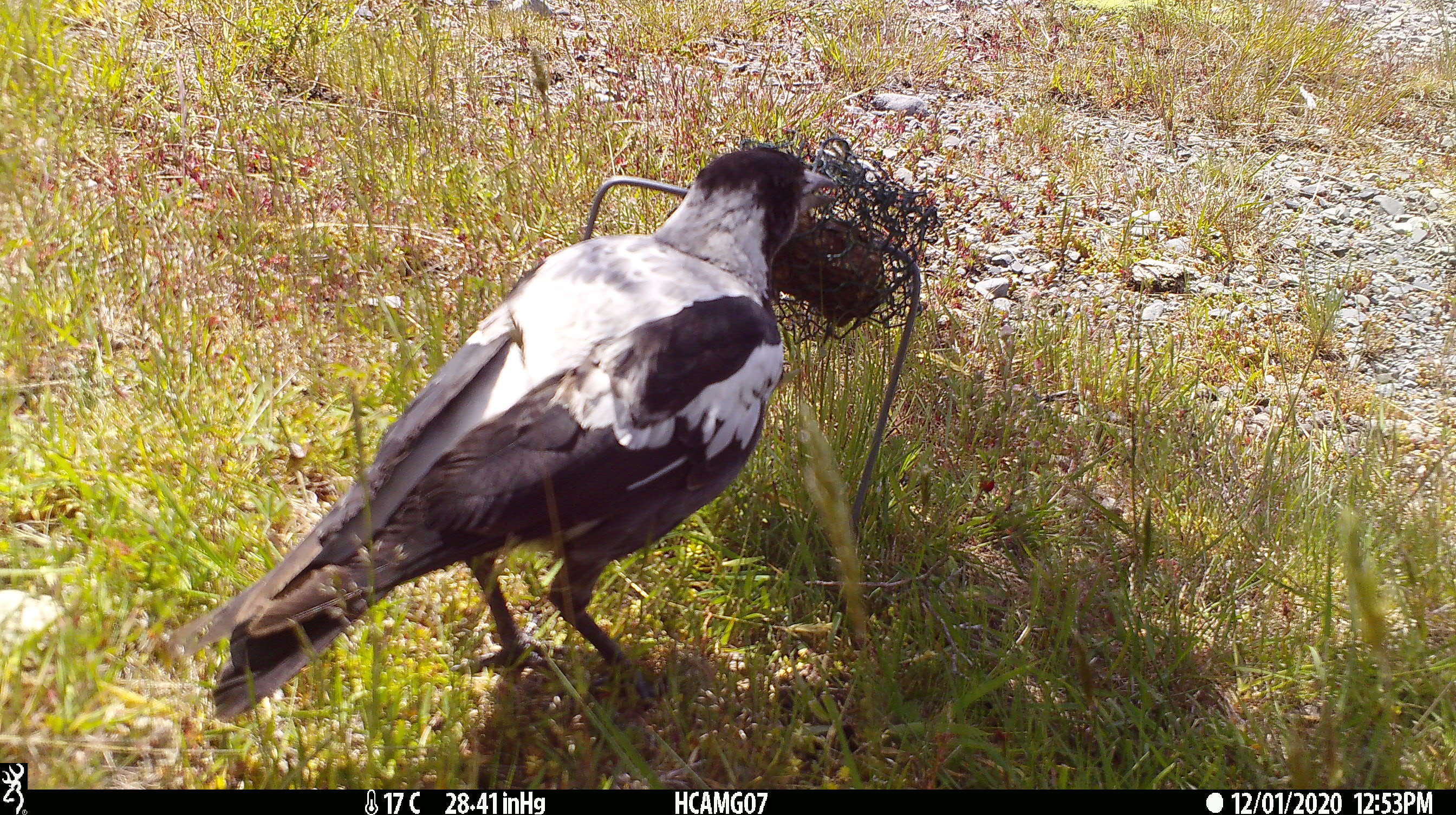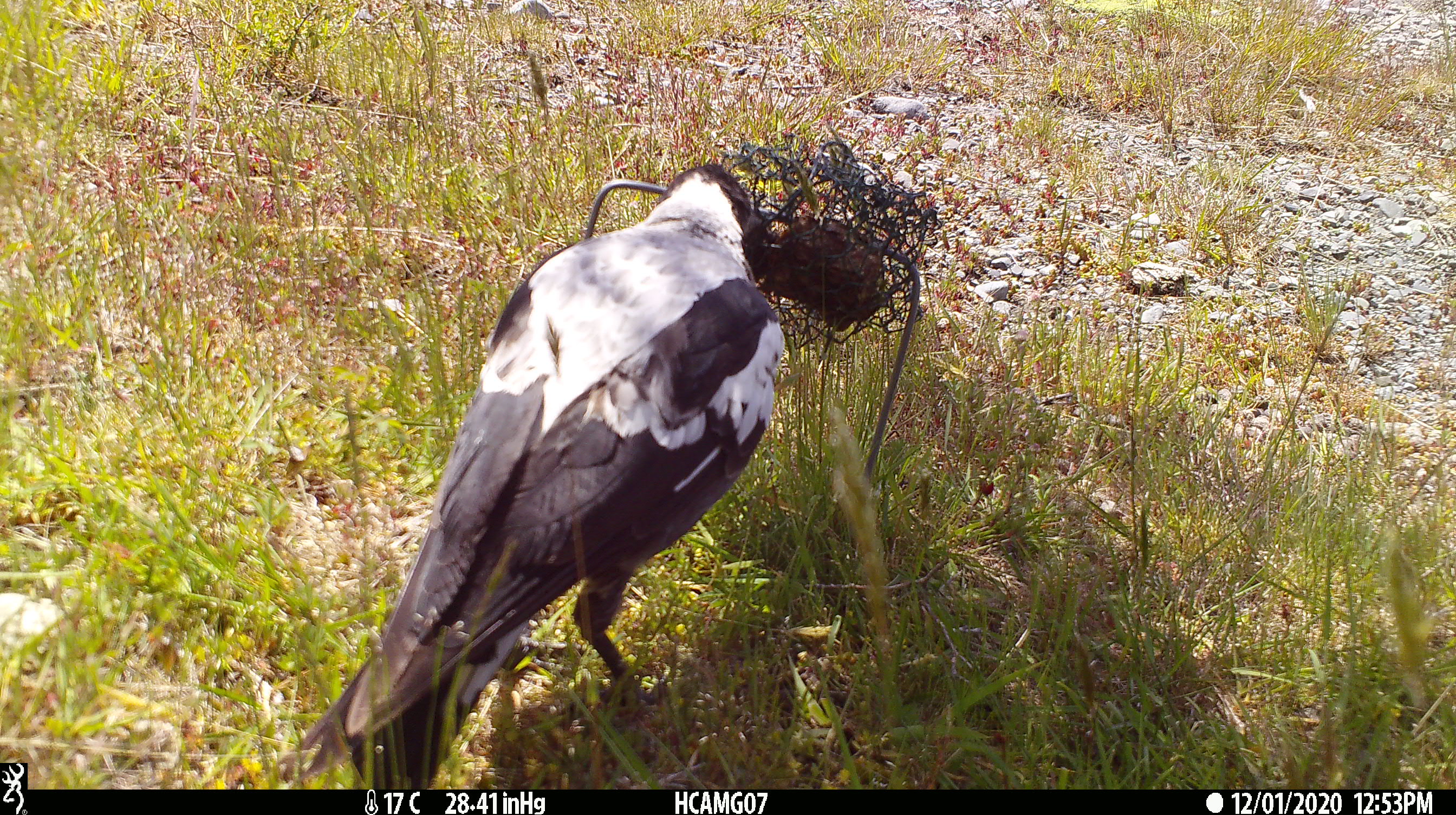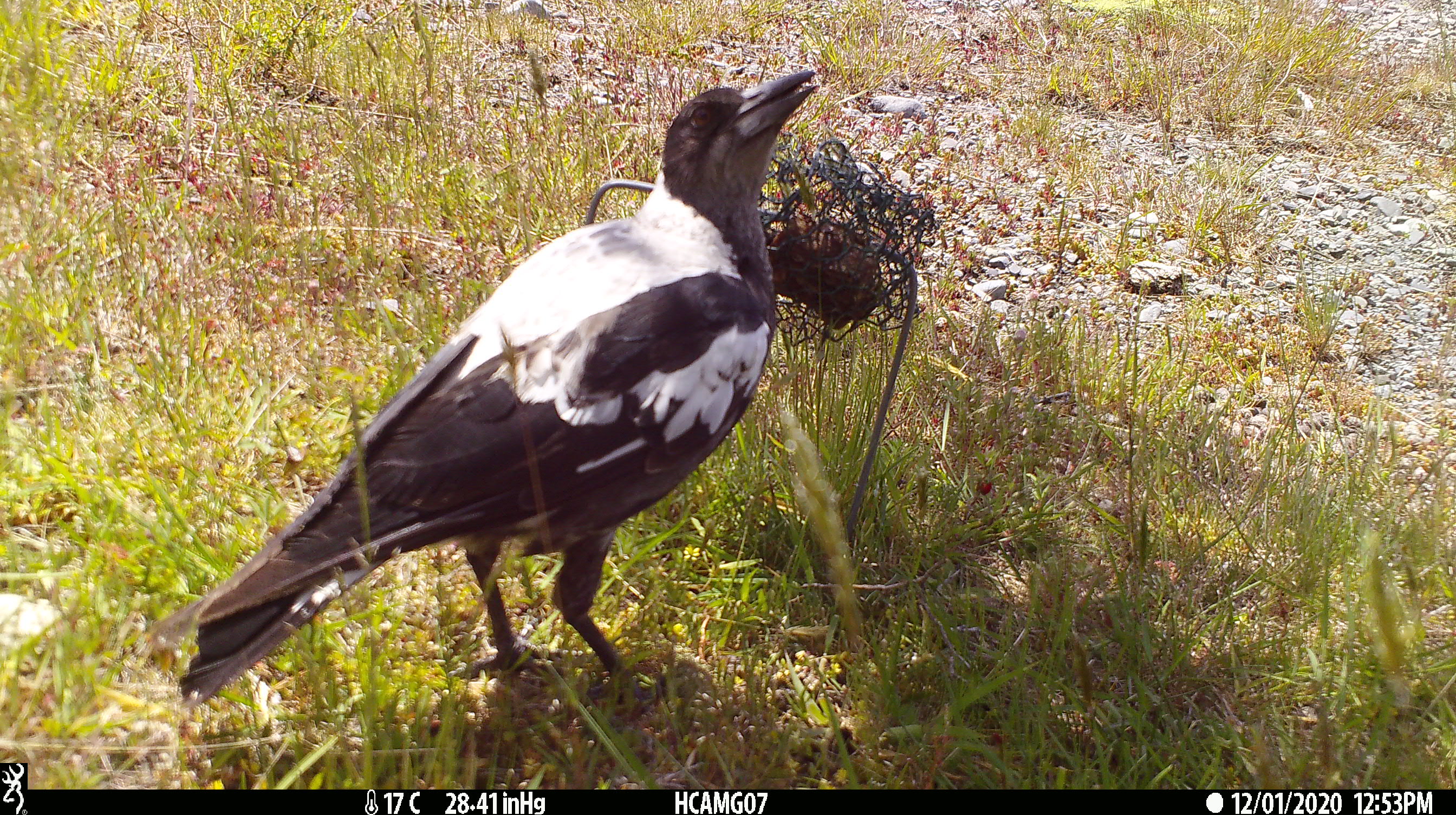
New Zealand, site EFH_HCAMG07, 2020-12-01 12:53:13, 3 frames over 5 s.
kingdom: Animalia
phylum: Chordata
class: Aves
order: Passeriformes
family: Artamidae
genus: Gymnorhina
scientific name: Gymnorhina tibicen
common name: australian magpie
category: magpie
Magpie (australian magpie) (Gymnorhina tibicen).